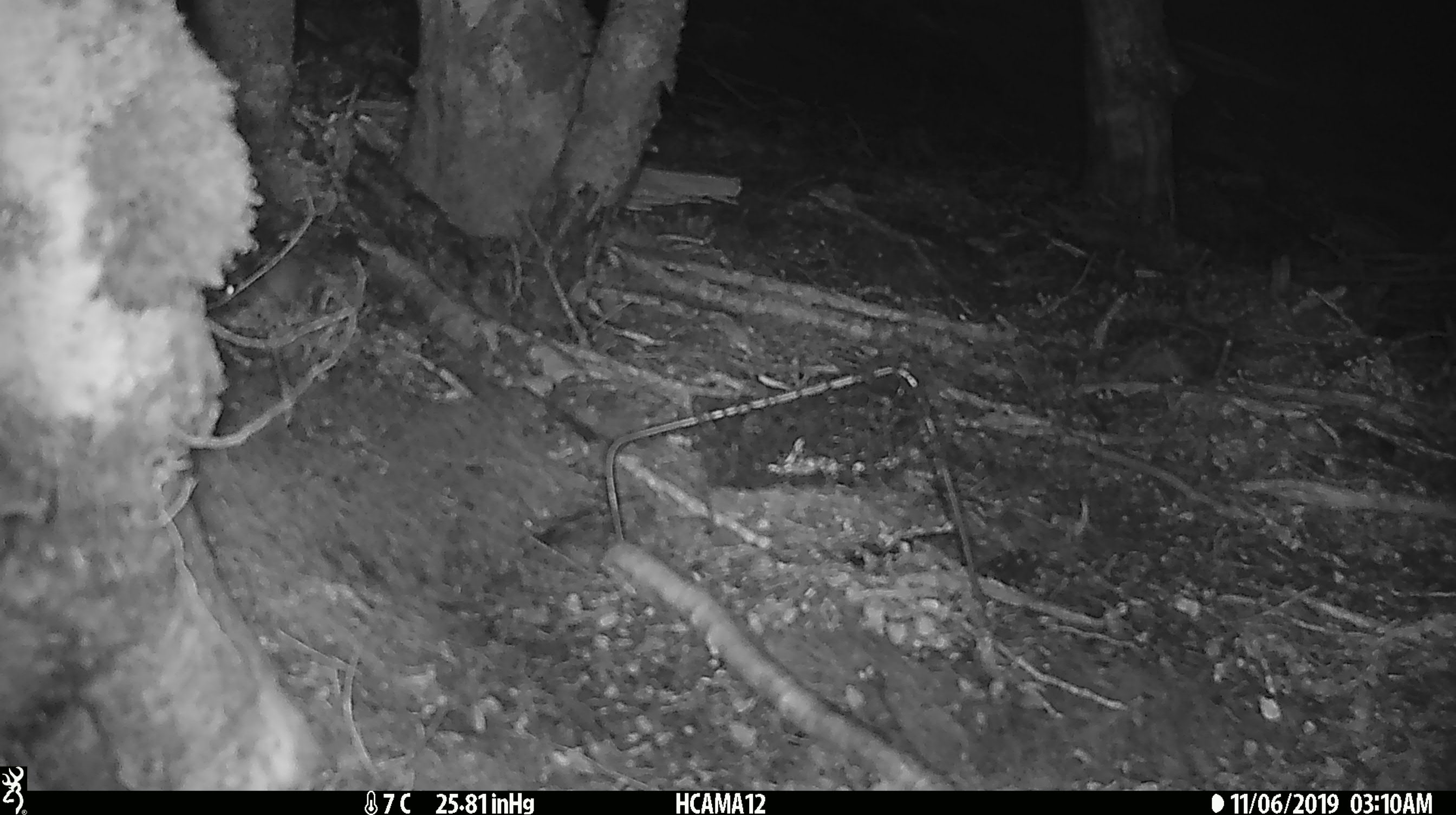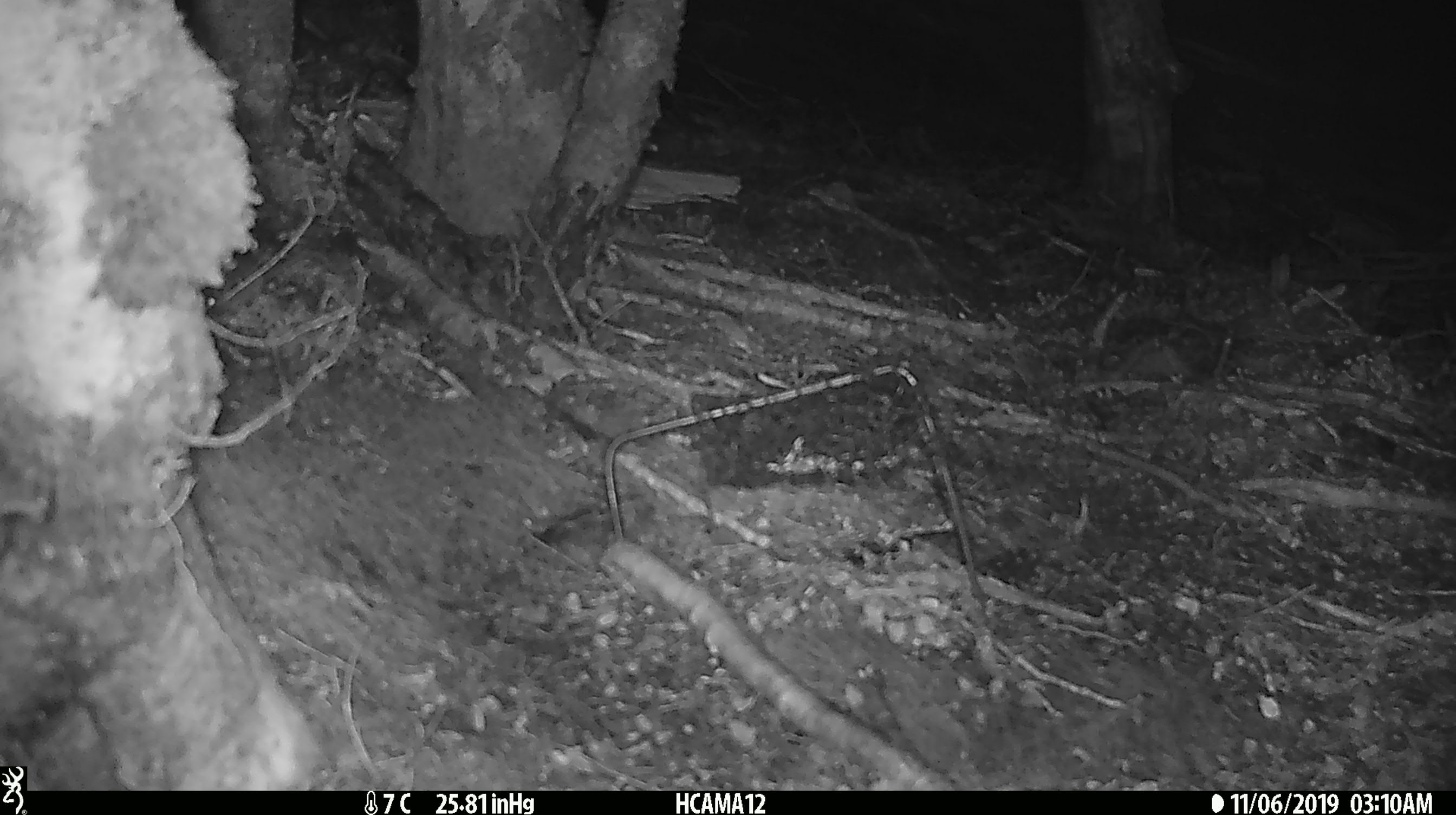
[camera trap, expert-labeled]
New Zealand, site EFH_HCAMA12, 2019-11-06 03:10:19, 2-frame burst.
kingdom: Animalia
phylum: Chordata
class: Mammalia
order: Rodentia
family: Muridae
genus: Mus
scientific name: Mus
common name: mouse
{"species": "mouse (Mus)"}